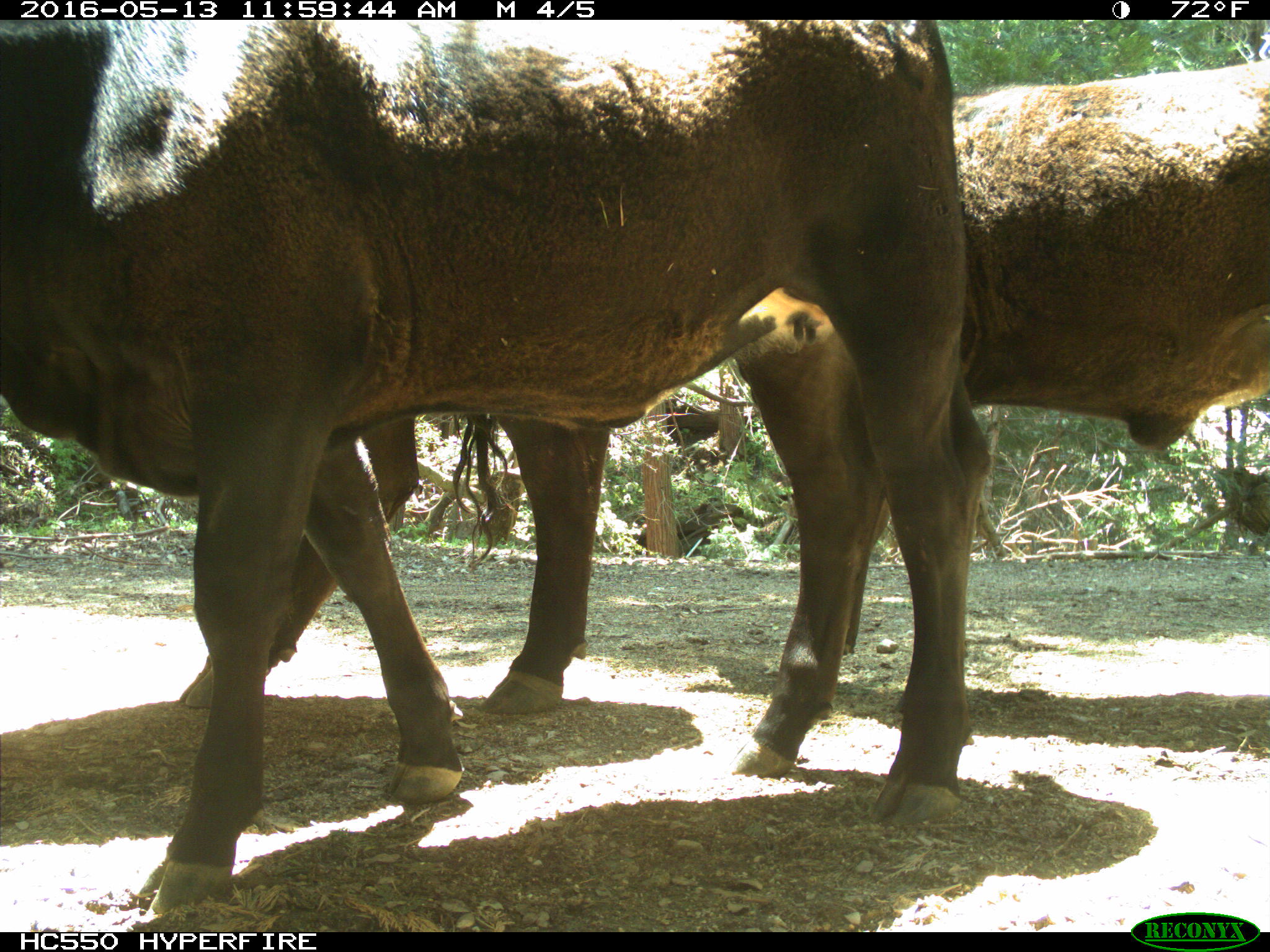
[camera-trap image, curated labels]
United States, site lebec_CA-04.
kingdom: Animalia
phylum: Chordata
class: Mammalia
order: Artiodactyla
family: Bovidae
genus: Bos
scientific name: Bos taurus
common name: domestic cow